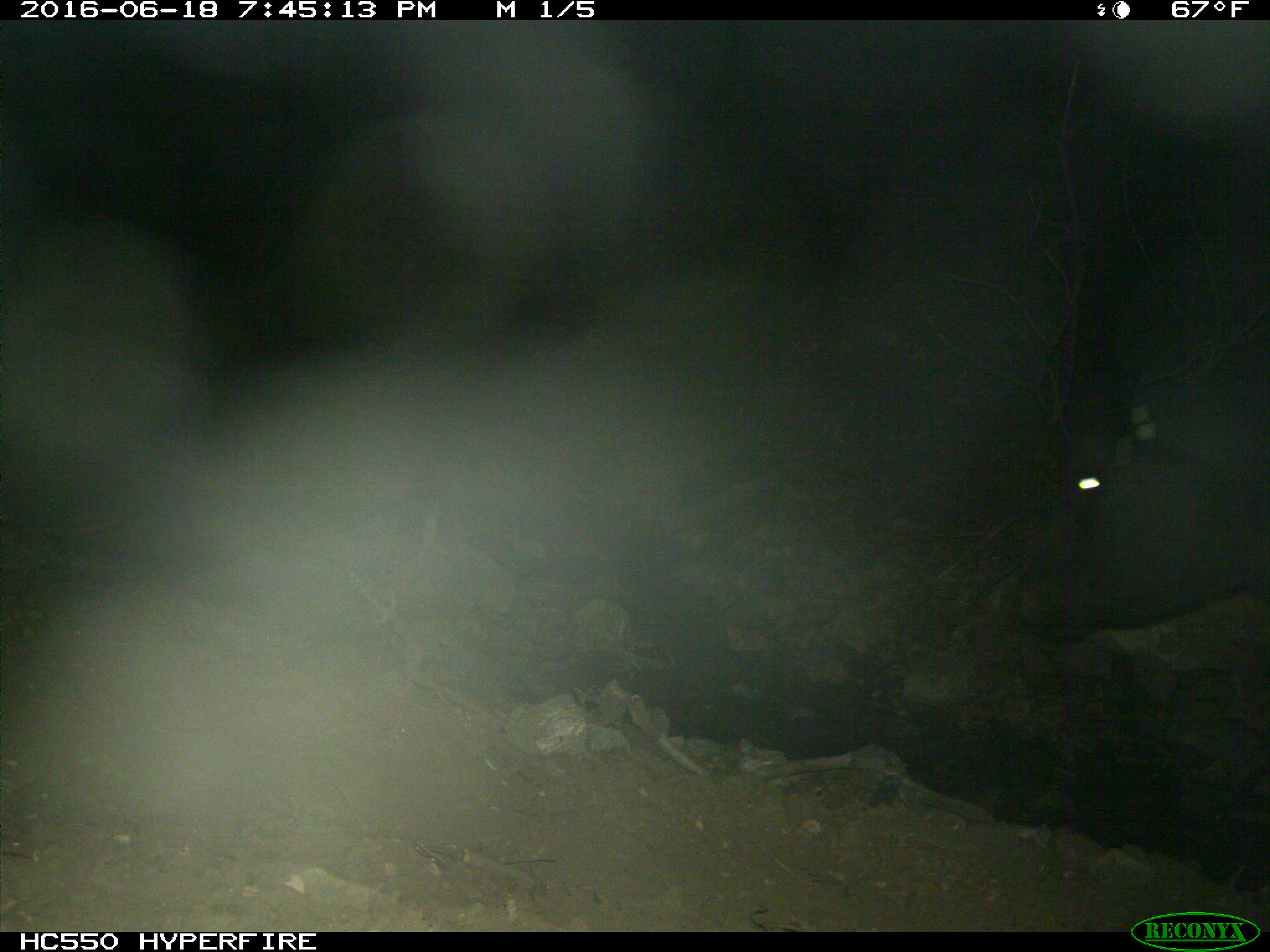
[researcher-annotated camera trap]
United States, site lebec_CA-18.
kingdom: Animalia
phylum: Chordata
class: Mammalia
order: Artiodactyla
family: Bovidae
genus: Bos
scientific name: Bos taurus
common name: domestic cow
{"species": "Bos taurus (domestic cow)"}